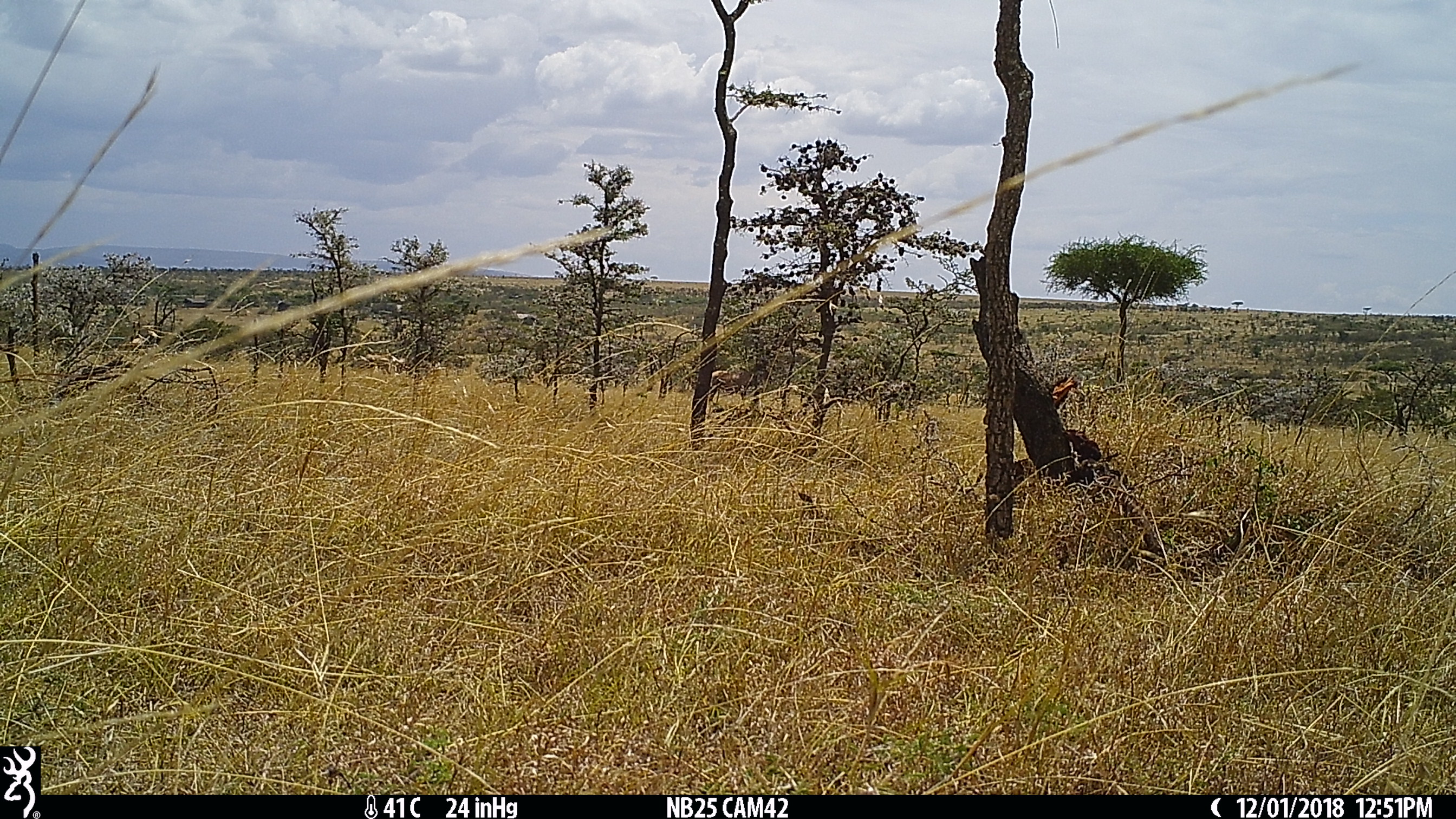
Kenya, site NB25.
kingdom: Animalia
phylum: Chordata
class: Mammalia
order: Artiodactyla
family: Bovidae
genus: Damaliscus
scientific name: Damaliscus lunatus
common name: topi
Topi (Damaliscus lunatus).